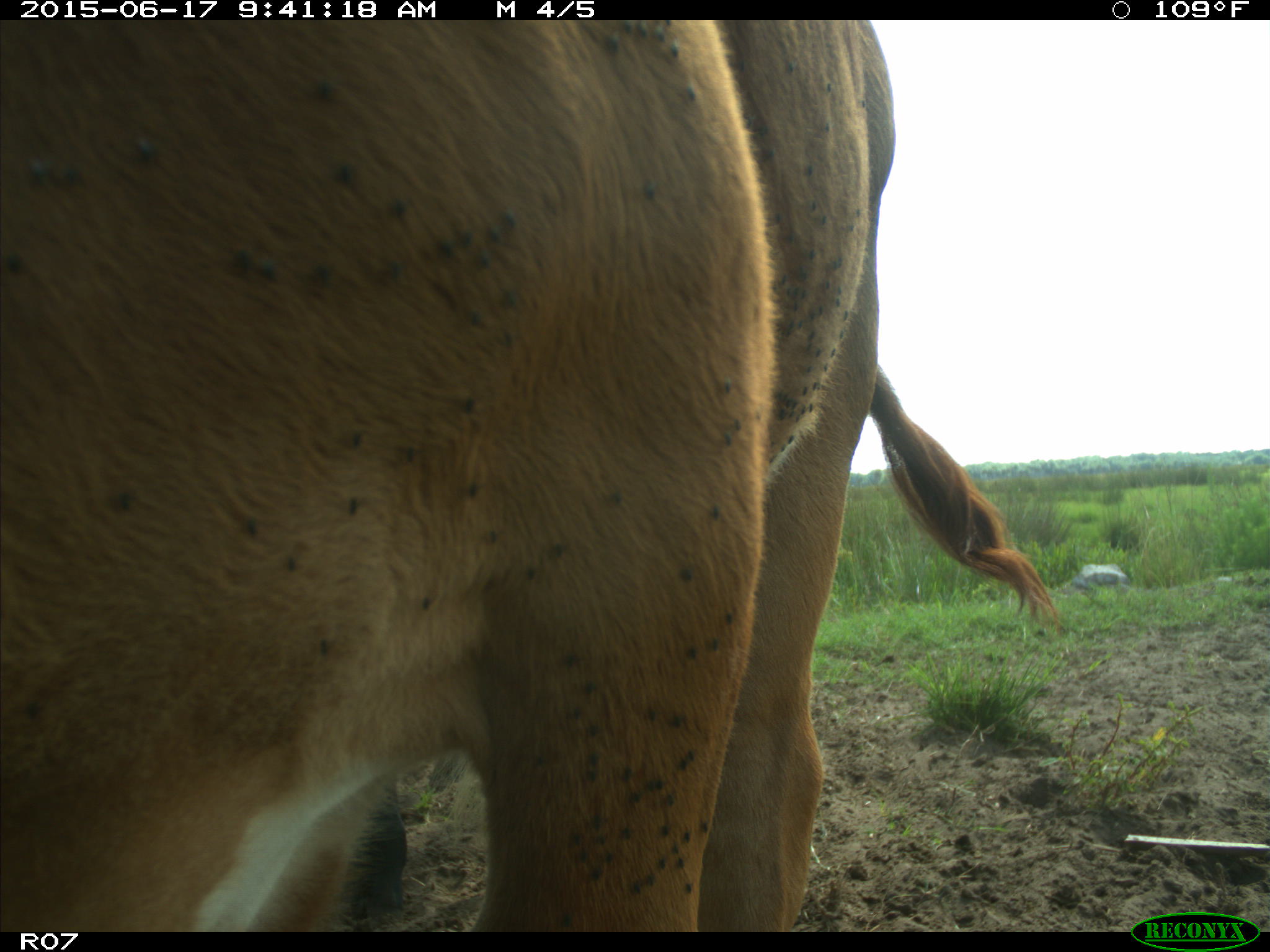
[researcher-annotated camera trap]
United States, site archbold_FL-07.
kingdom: Animalia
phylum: Chordata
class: Mammalia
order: Artiodactyla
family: Bovidae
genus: Bos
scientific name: Bos taurus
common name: domestic cow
Bos taurus (domestic cow).